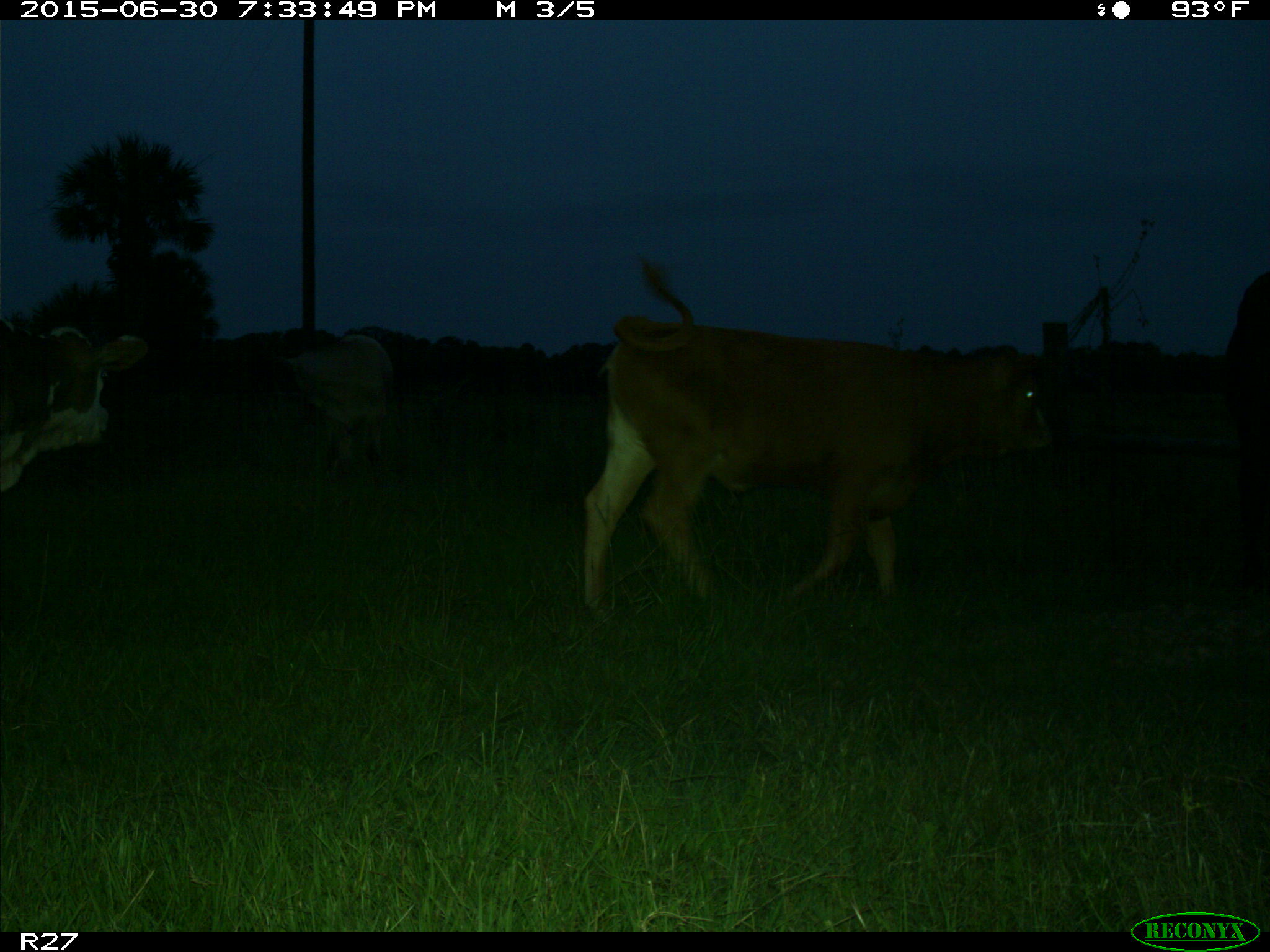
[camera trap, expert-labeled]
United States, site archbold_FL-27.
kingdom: Animalia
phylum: Chordata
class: Mammalia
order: Artiodactyla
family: Bovidae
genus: Bos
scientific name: Bos taurus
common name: domestic cow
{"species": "Bos taurus (domestic cow)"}